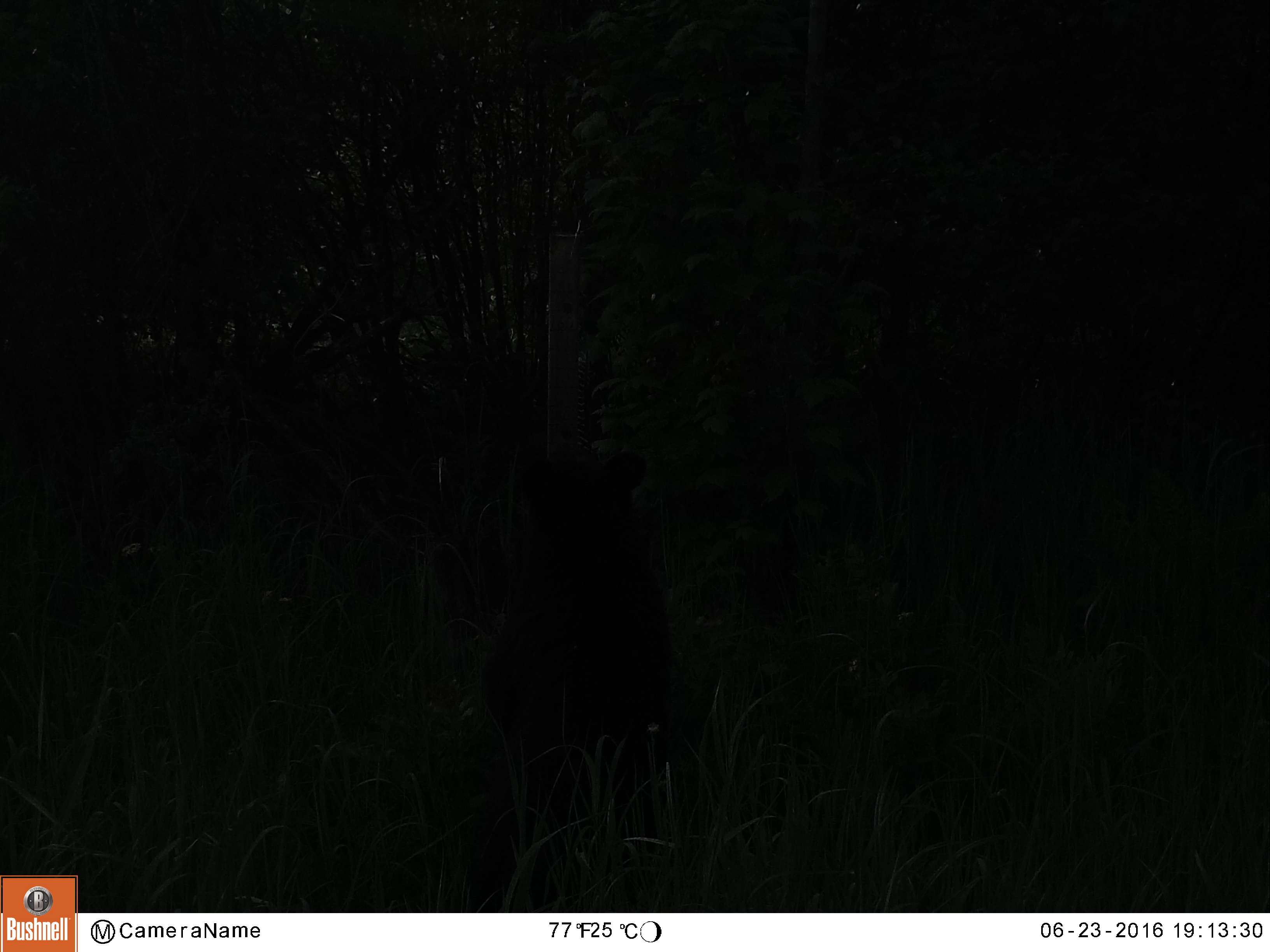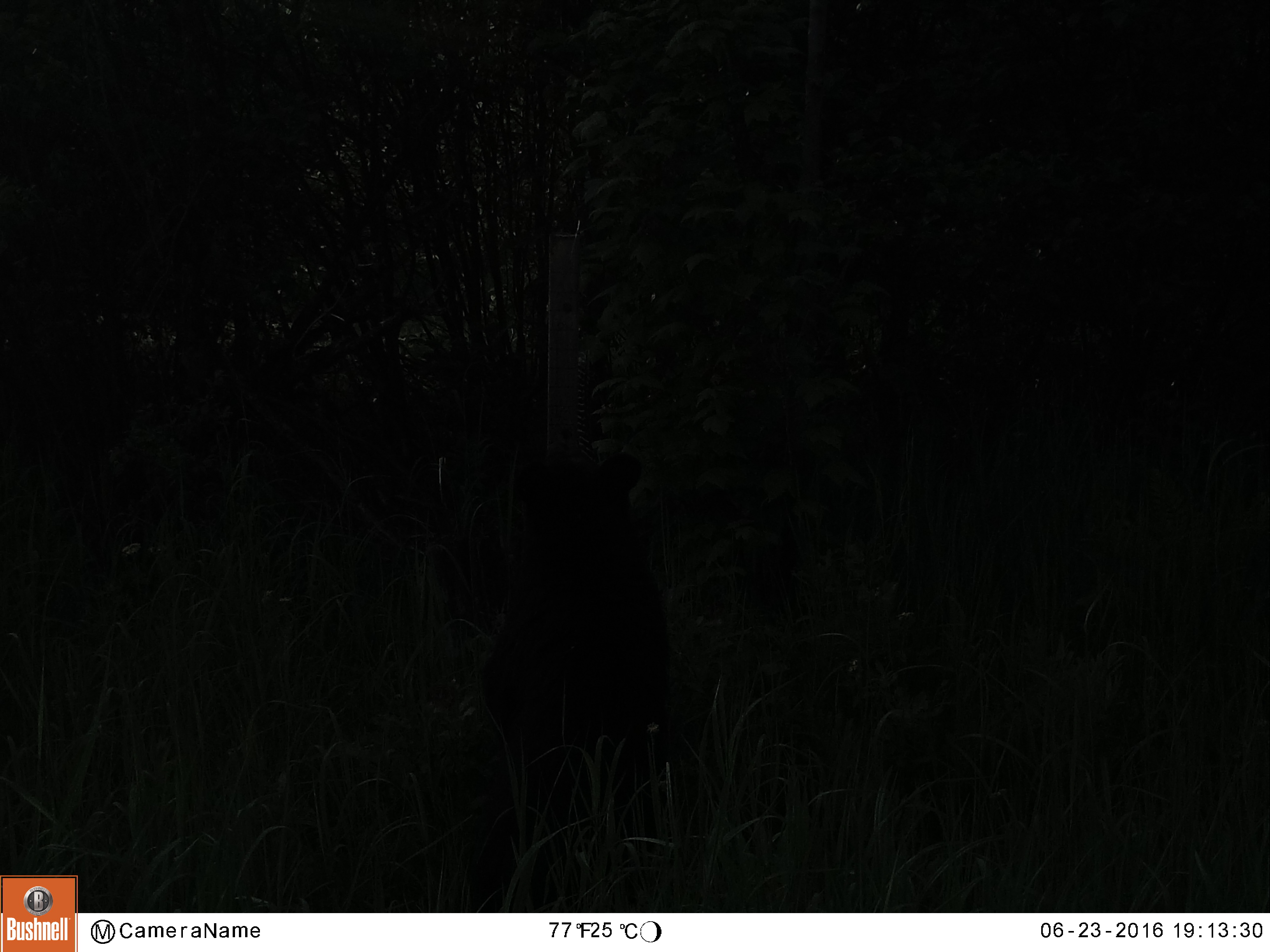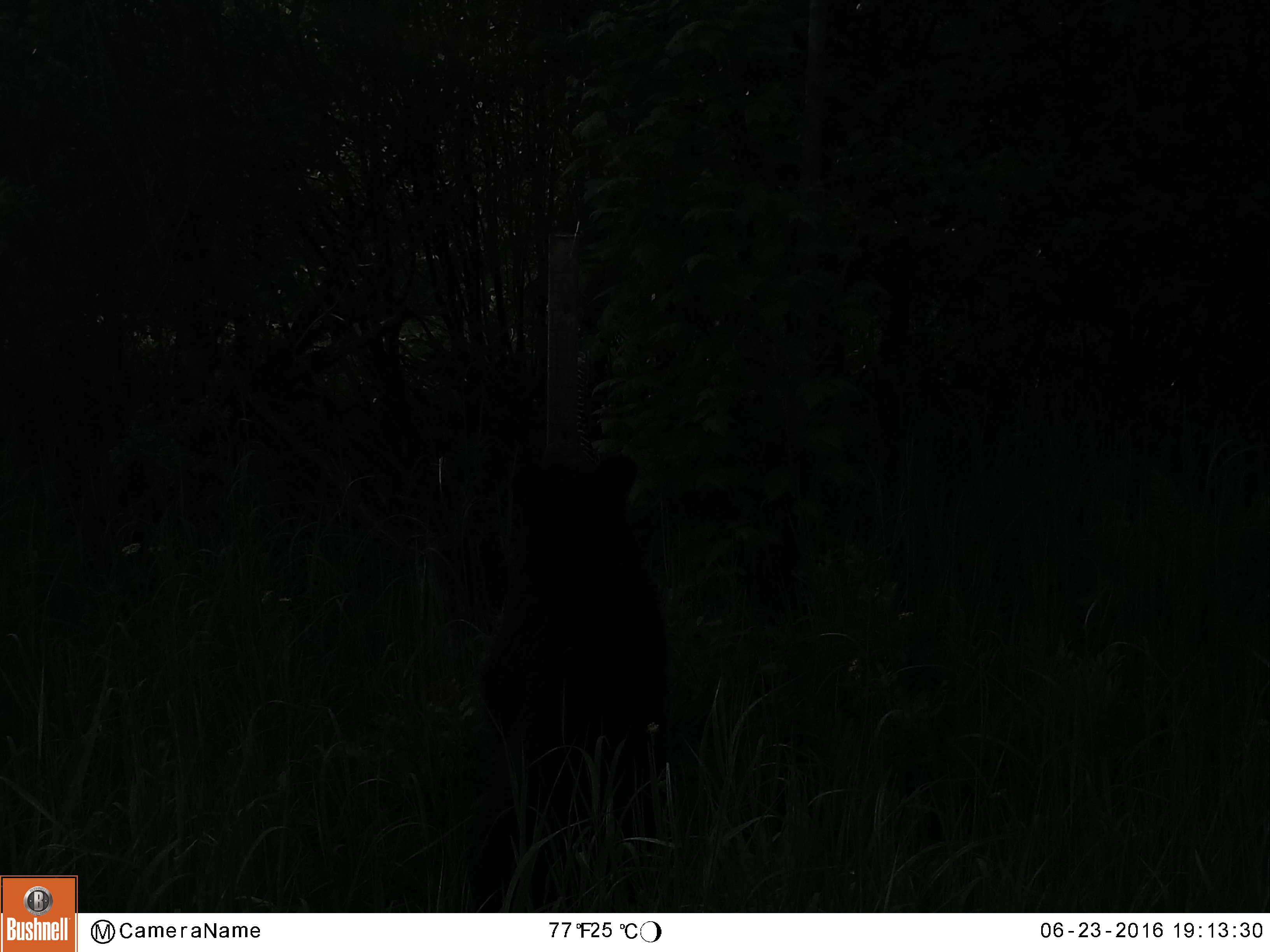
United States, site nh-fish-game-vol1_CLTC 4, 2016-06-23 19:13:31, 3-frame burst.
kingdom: Animalia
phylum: Chordata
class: Mammalia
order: Carnivora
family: Ursidae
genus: Ursus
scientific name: Ursus americanus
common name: black bear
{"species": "black bear (Ursus americanus)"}